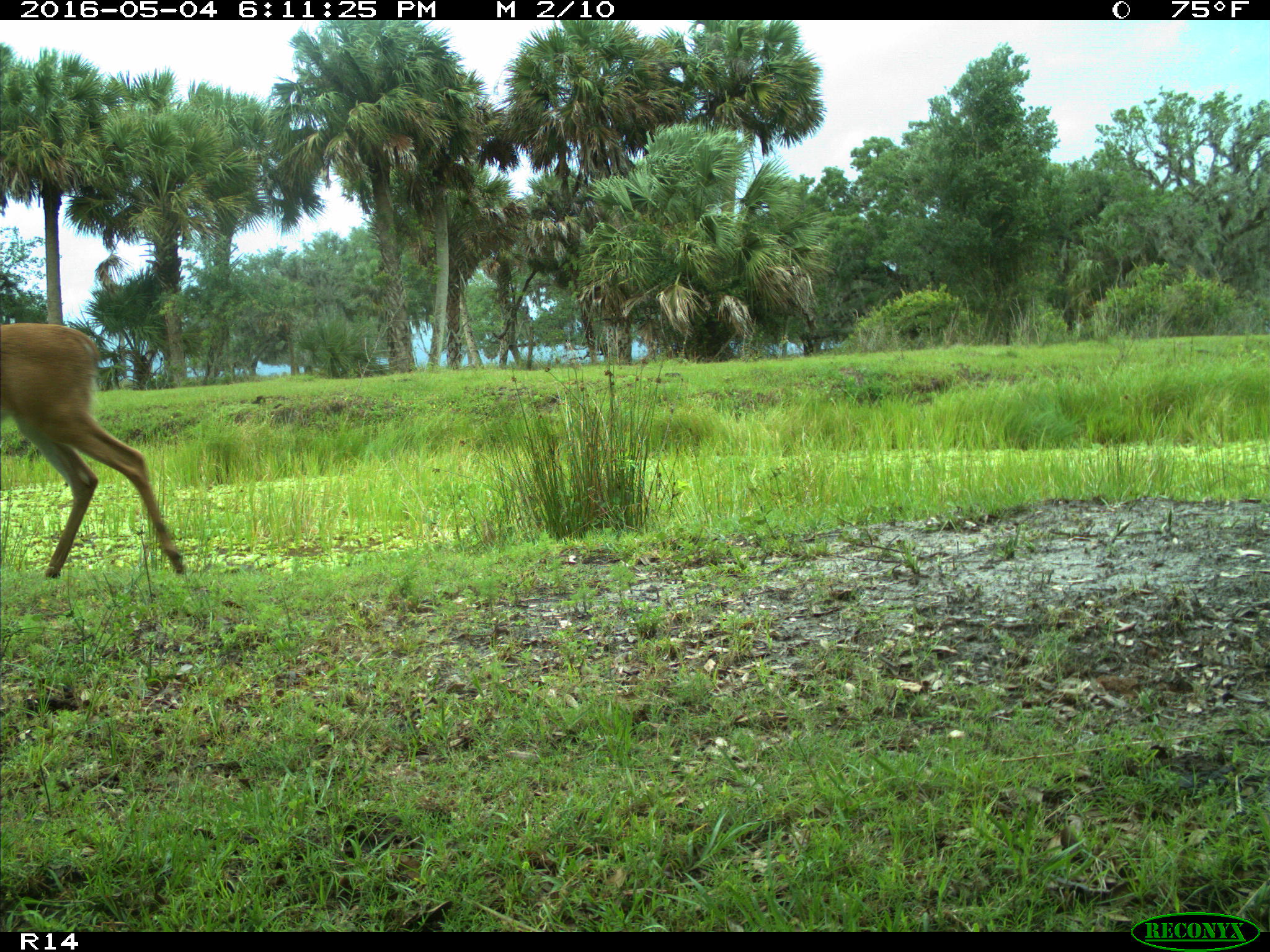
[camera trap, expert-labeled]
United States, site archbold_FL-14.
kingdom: Animalia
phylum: Chordata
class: Mammalia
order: Artiodactyla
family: Cervidae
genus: Odocoileus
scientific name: Odocoileus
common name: deer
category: unidentified deer